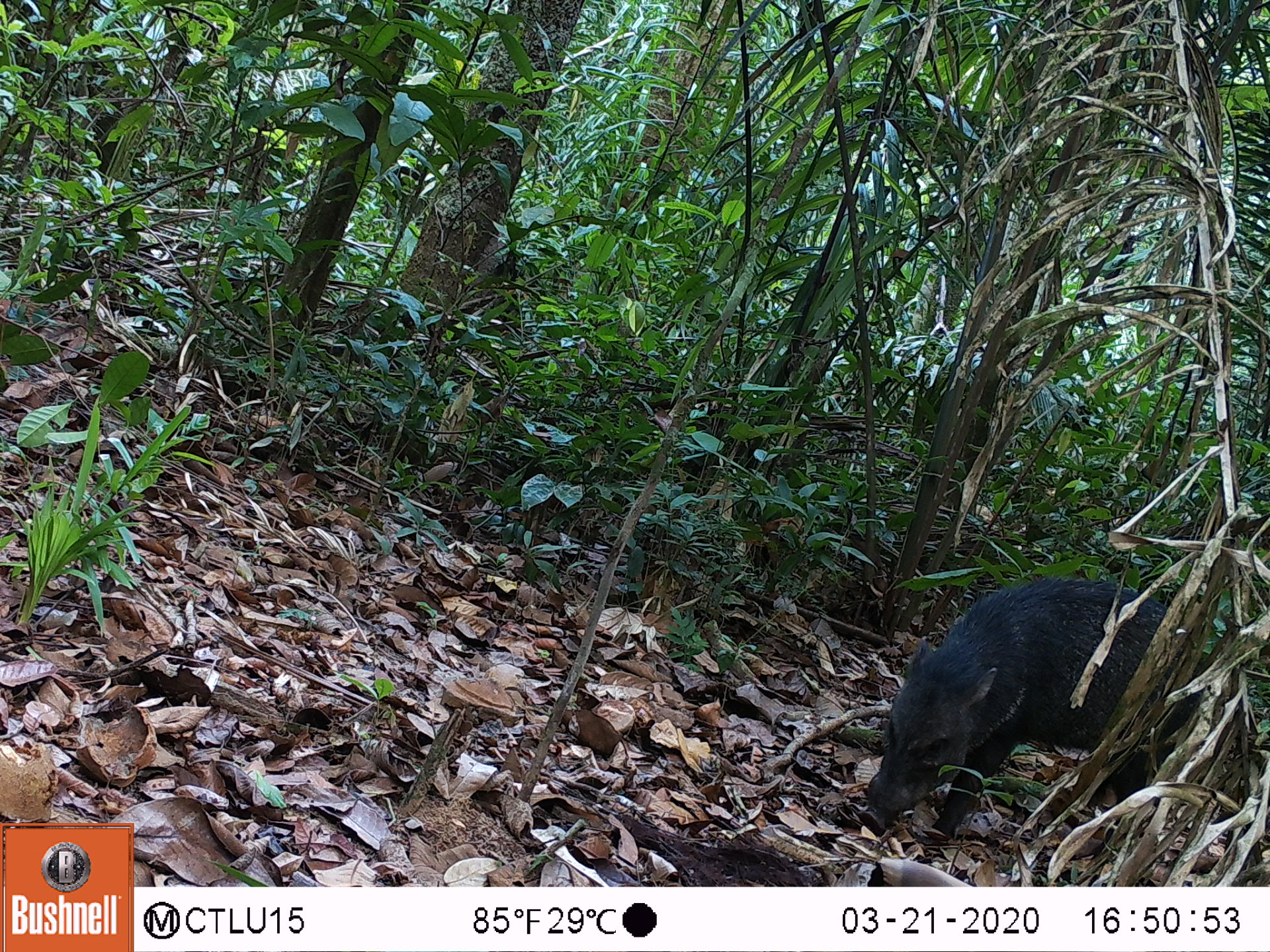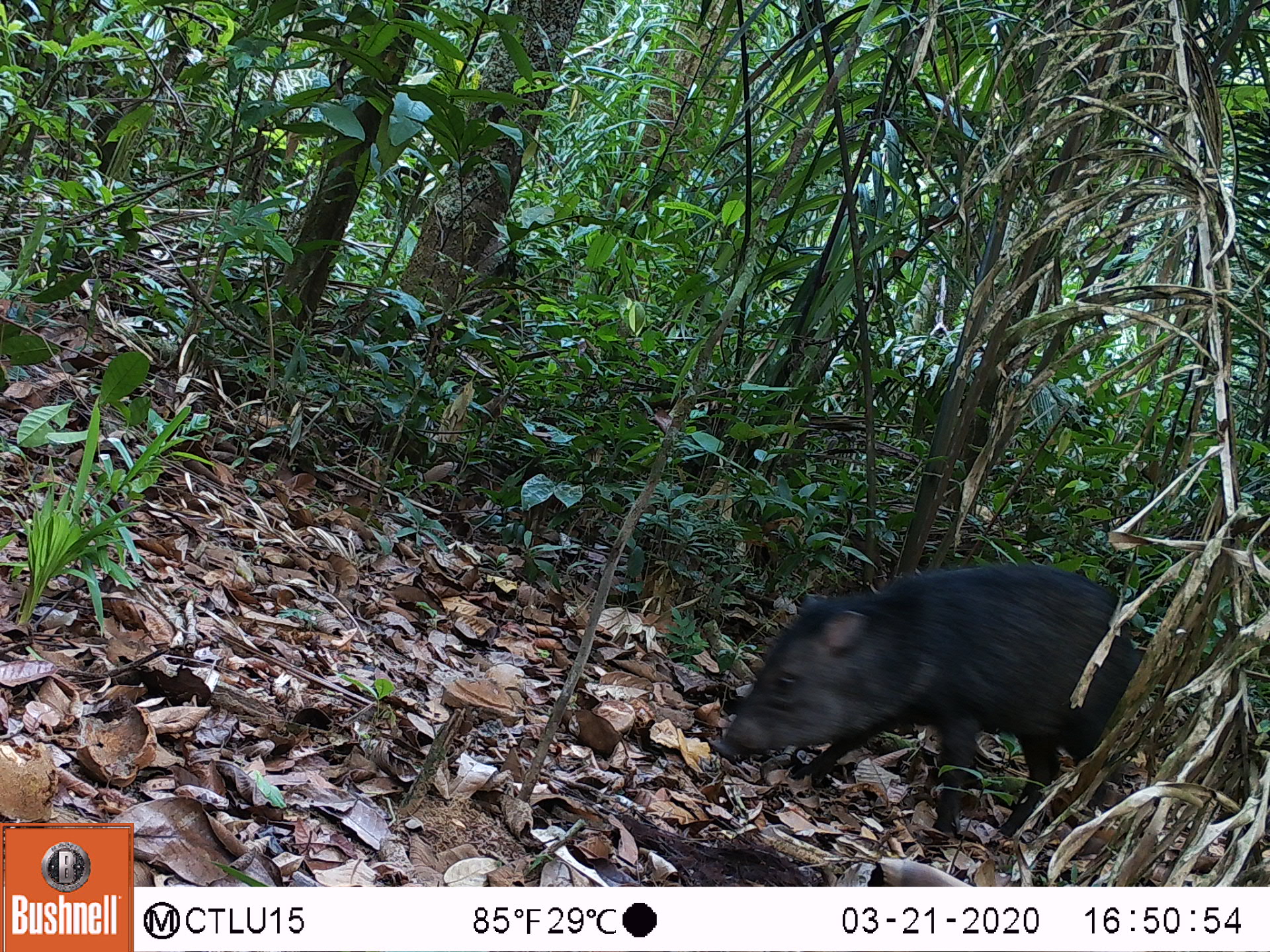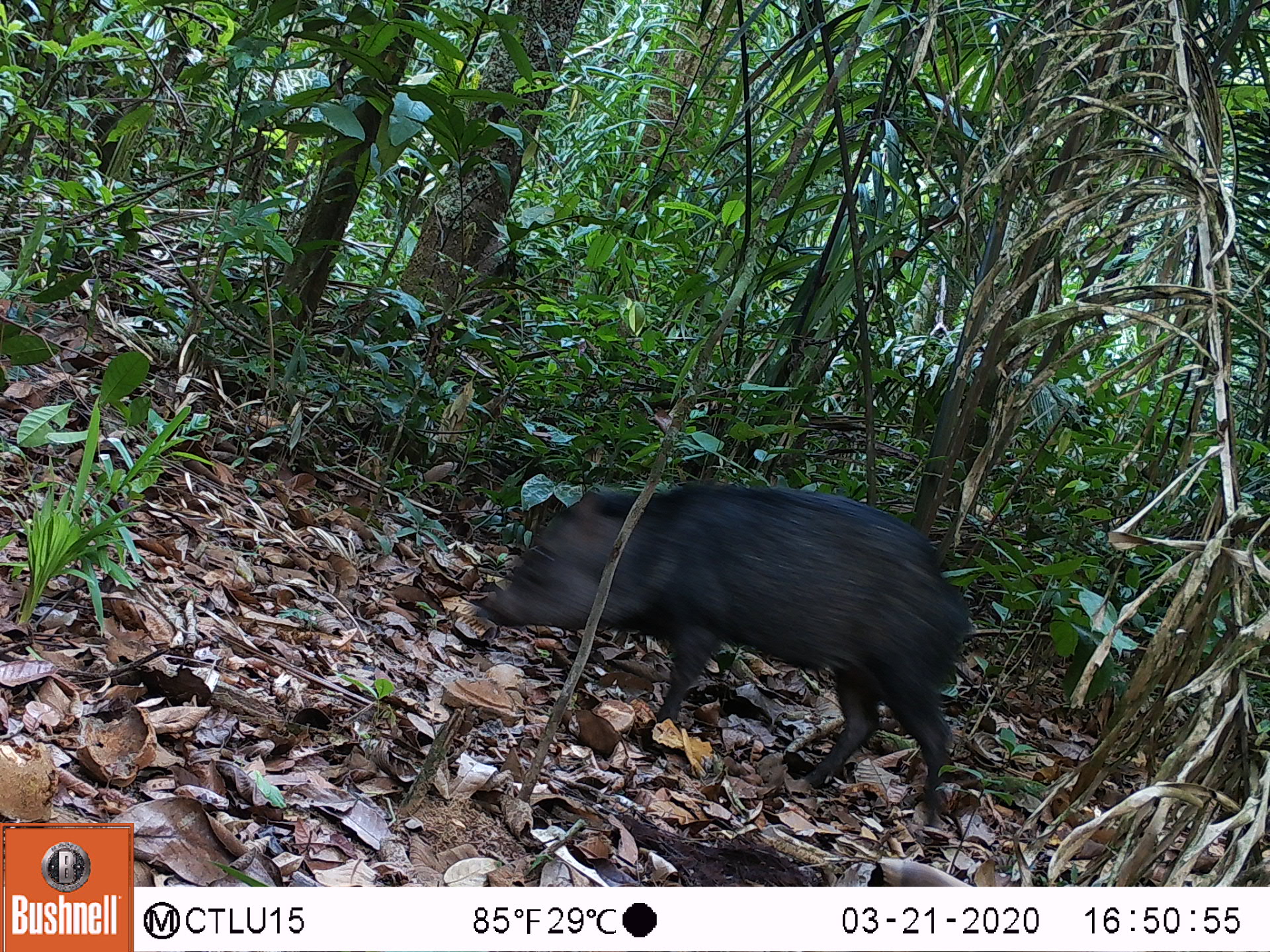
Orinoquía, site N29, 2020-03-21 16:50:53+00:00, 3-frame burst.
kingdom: Animalia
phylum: Chordata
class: Mammalia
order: Artiodactyla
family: Tayassuidae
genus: Pecari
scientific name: Pecari tajacu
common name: collared peccary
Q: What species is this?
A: Collared peccary (Pecari tajacu).